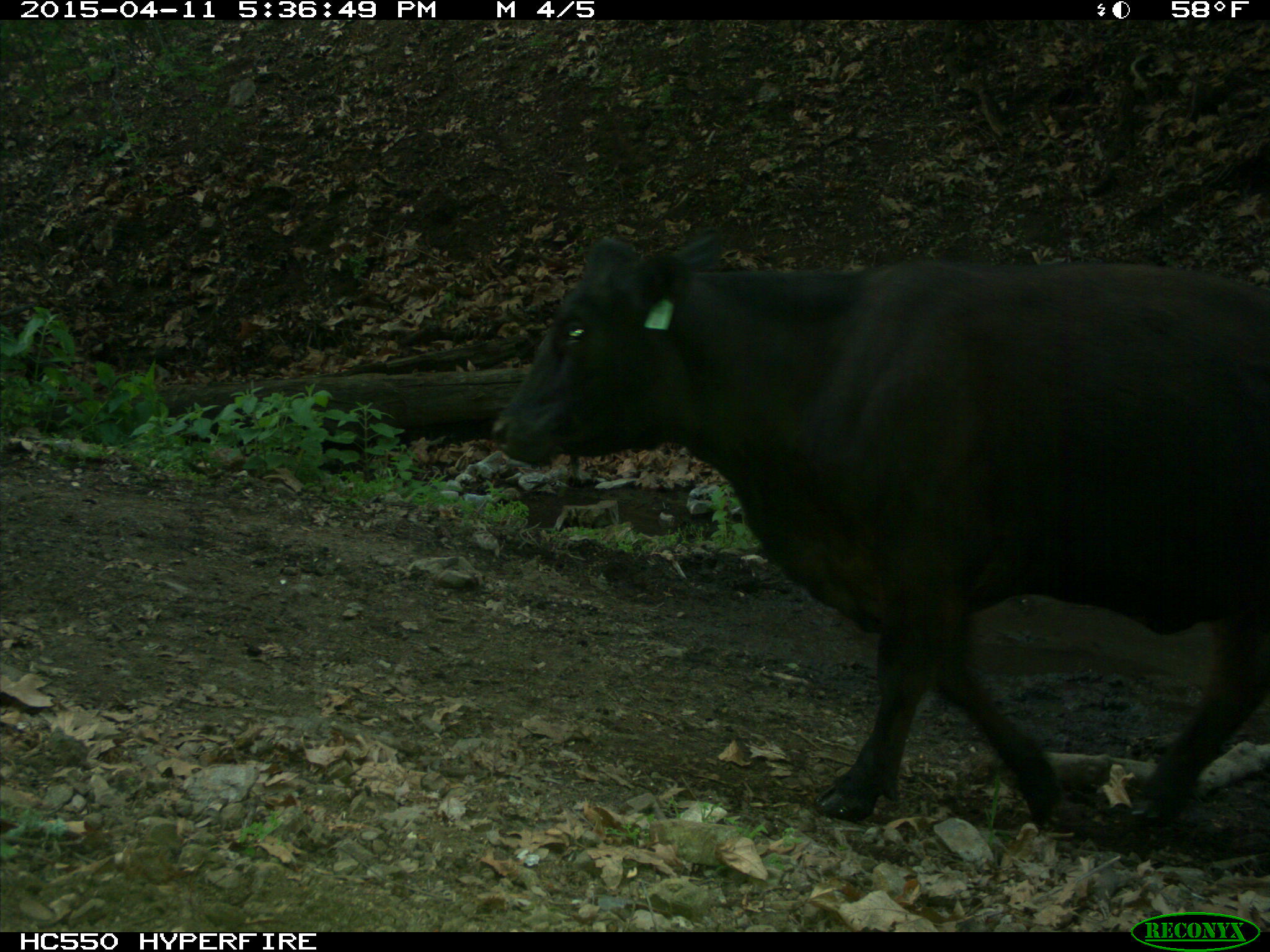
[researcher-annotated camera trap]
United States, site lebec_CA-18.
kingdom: Animalia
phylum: Chordata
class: Mammalia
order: Artiodactyla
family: Bovidae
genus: Bos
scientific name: Bos taurus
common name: domestic cow